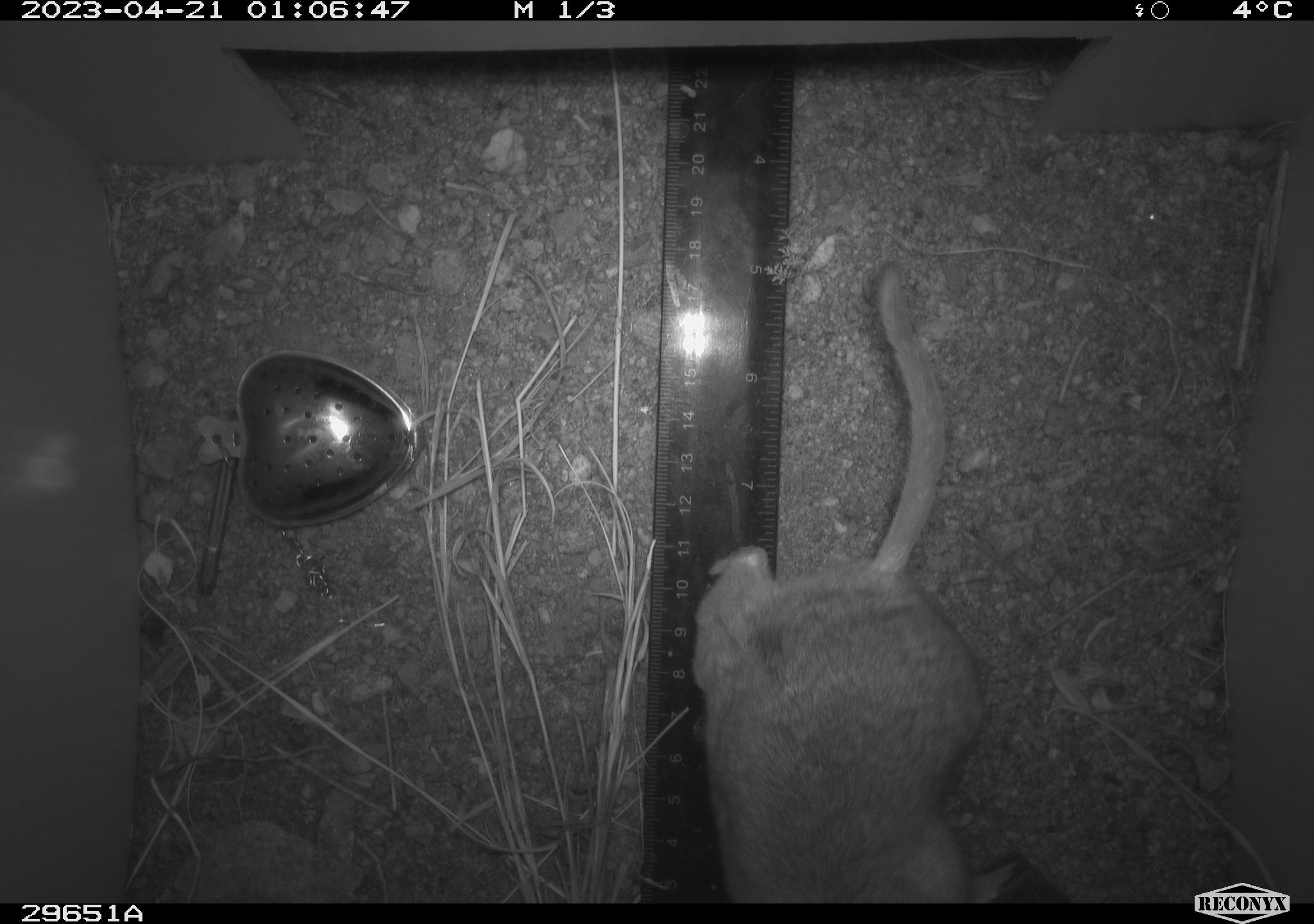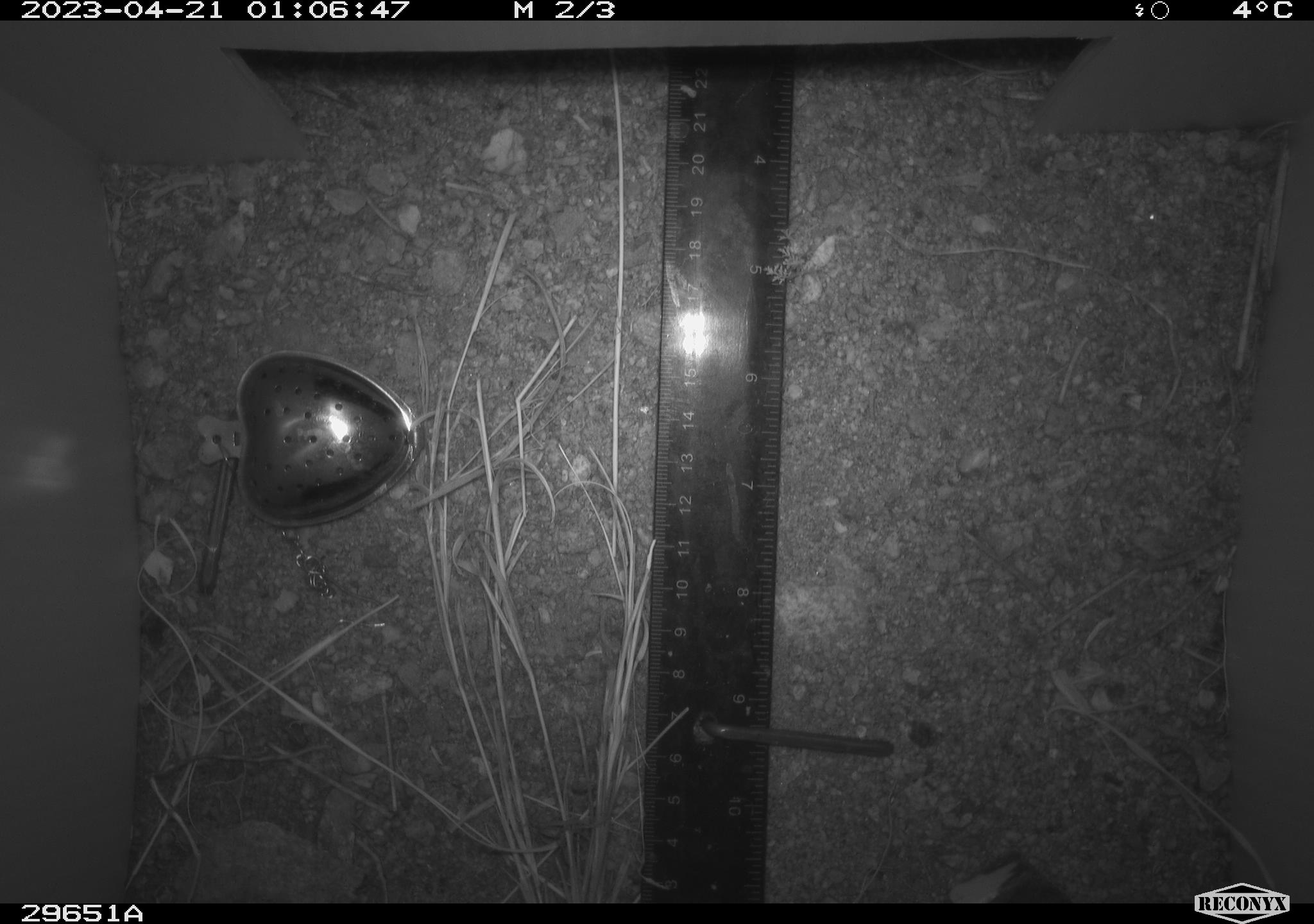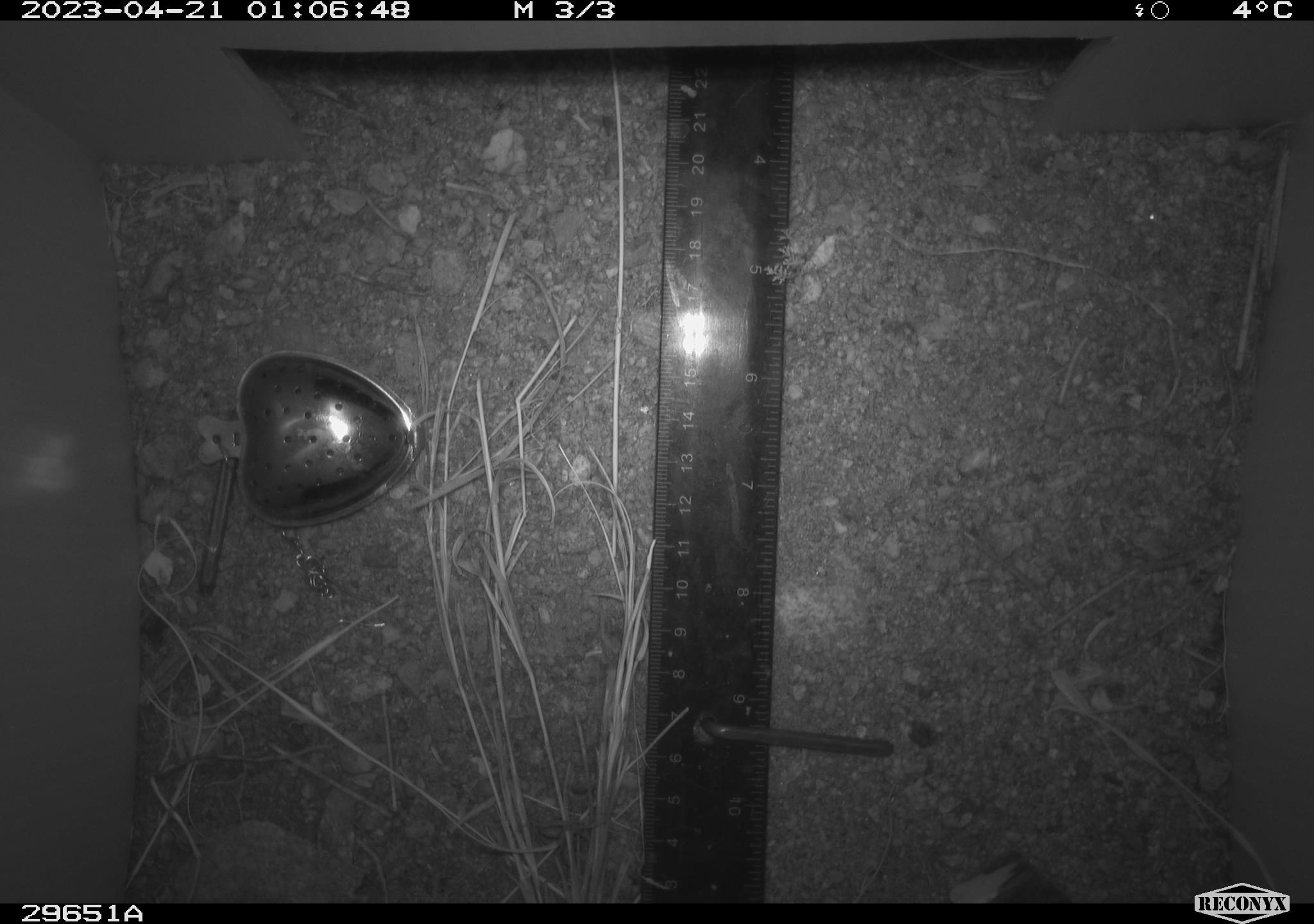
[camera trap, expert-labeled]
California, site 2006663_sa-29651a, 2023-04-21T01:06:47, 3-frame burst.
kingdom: Animalia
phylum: Chordata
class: Mammalia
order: Rodentia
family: Cricetidae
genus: Neotoma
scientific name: Neotoma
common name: pack rat or woodrat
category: neotoma species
Neotoma species (pack rat or woodrat) (Neotoma).